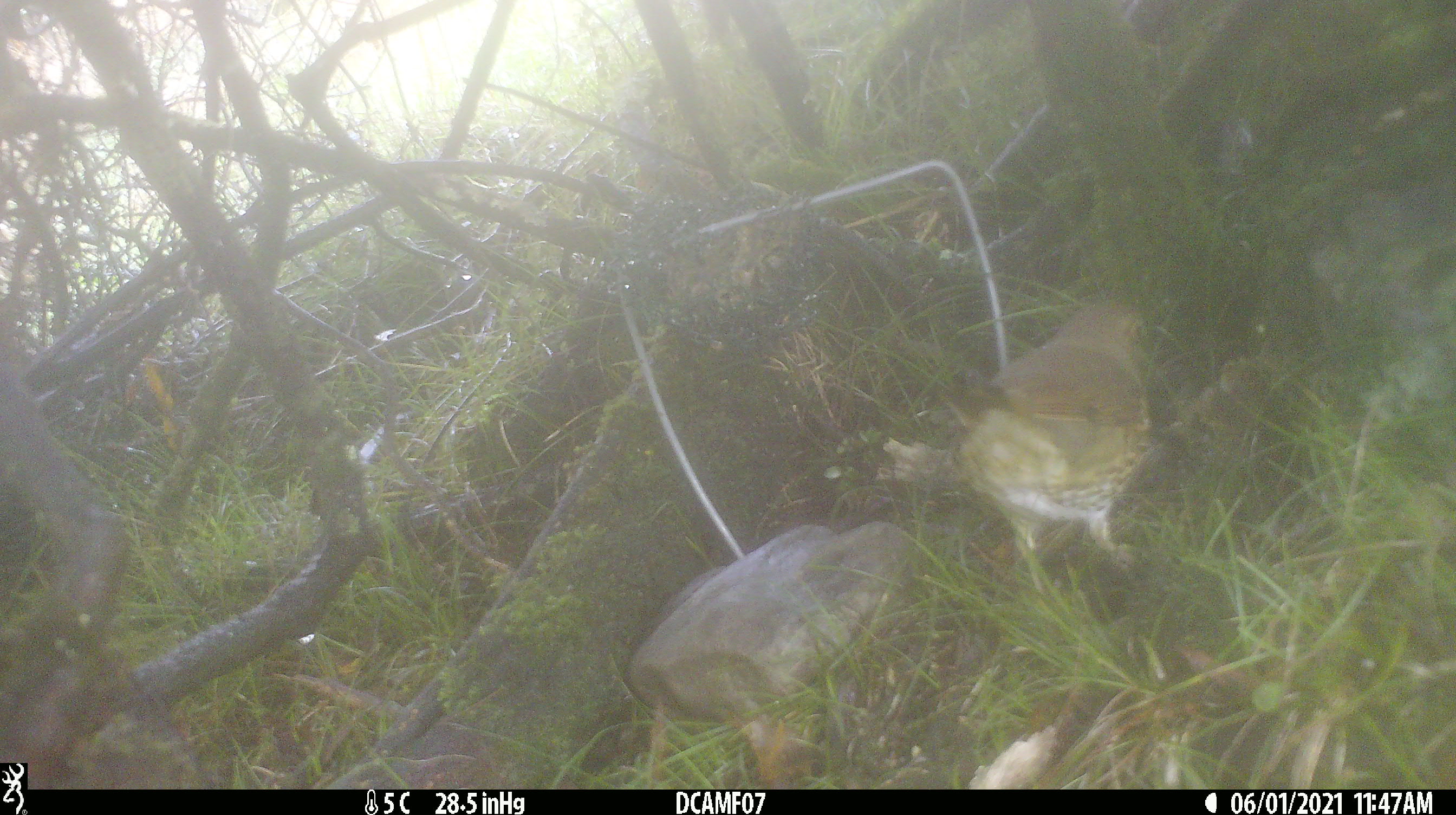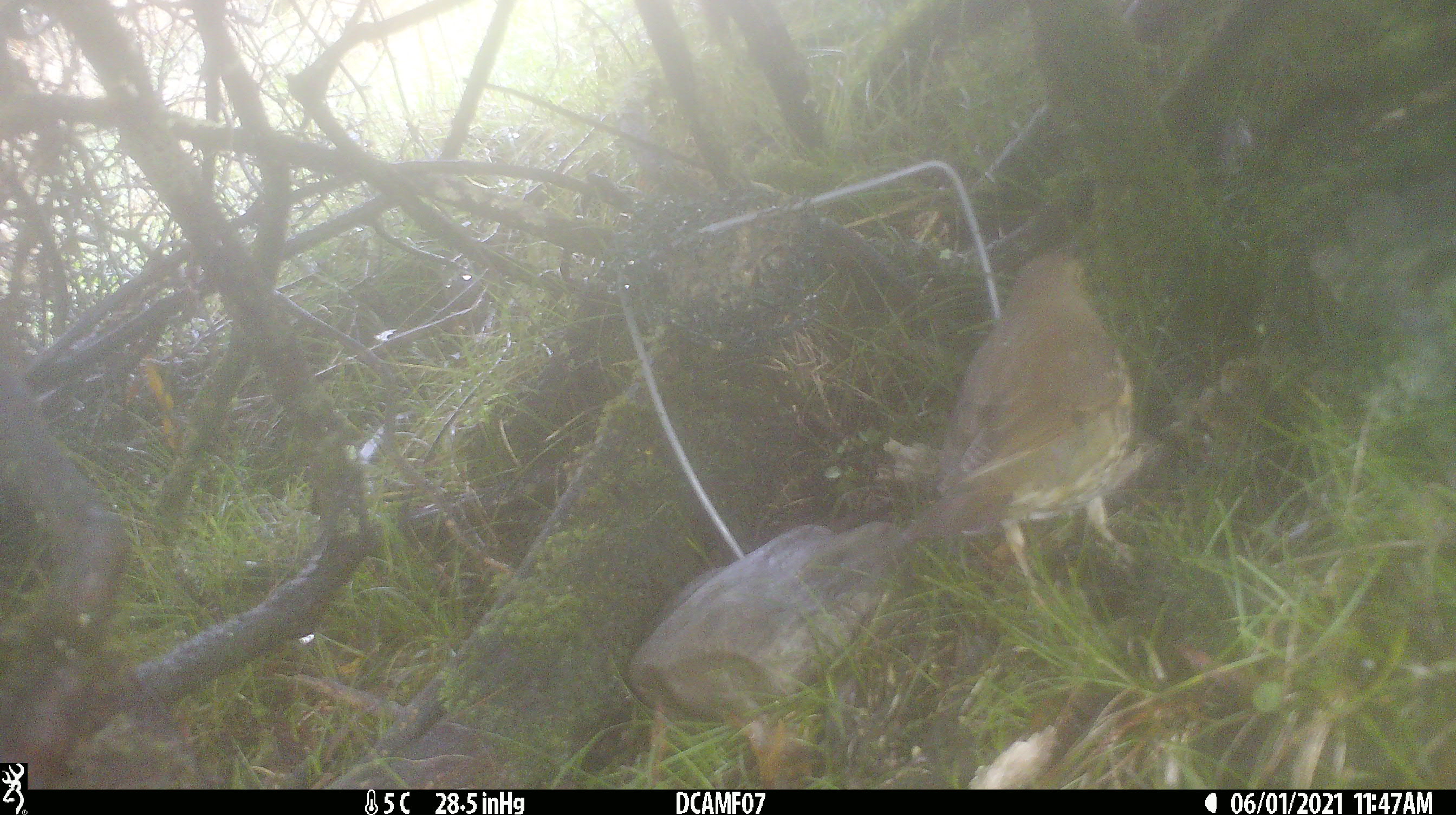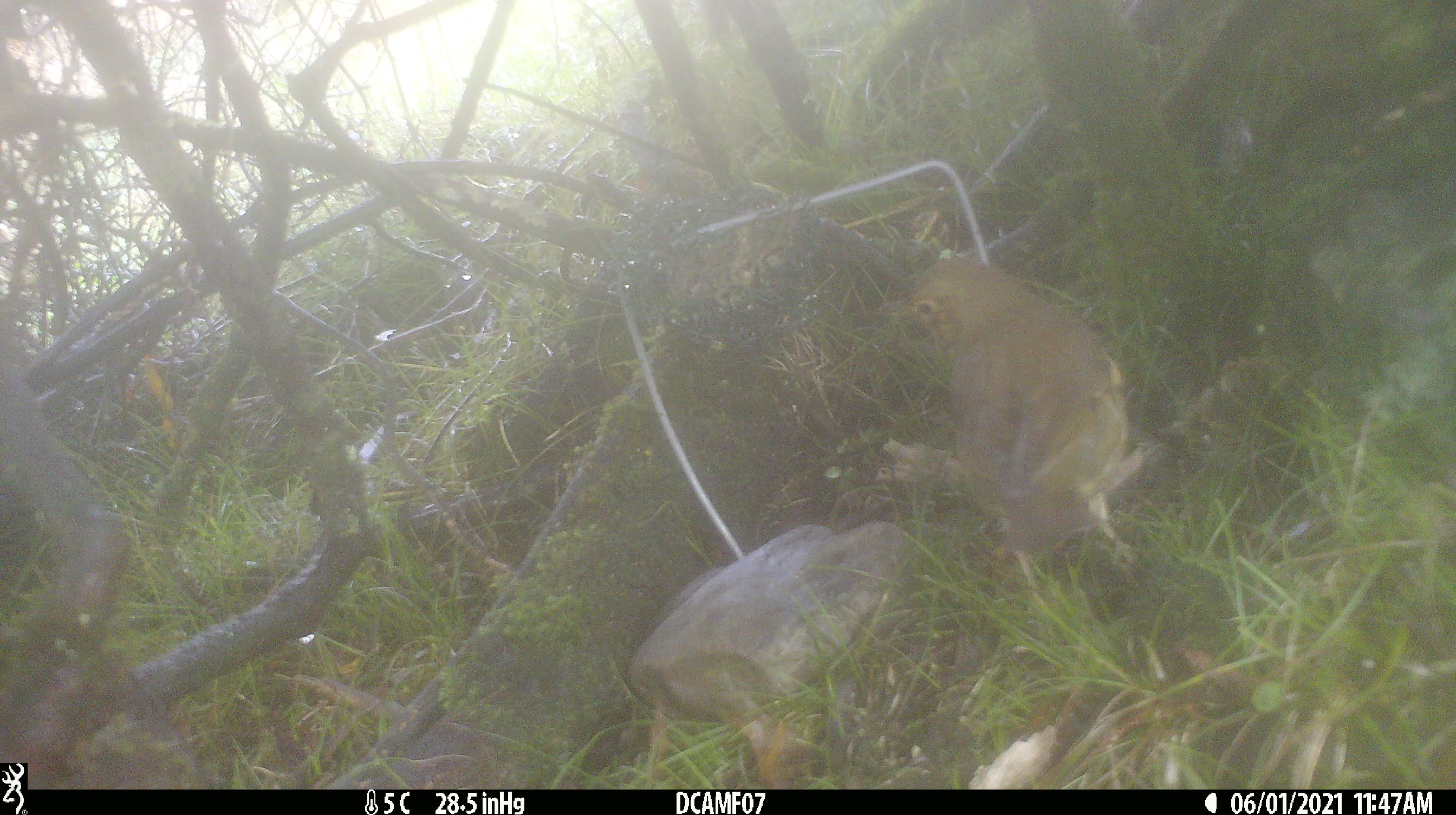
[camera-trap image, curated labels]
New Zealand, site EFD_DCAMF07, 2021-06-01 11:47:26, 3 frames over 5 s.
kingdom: Animalia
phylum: Chordata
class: Aves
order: Passeriformes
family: Turdidae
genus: Turdus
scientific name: Turdus philomelos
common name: song thrush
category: thrush